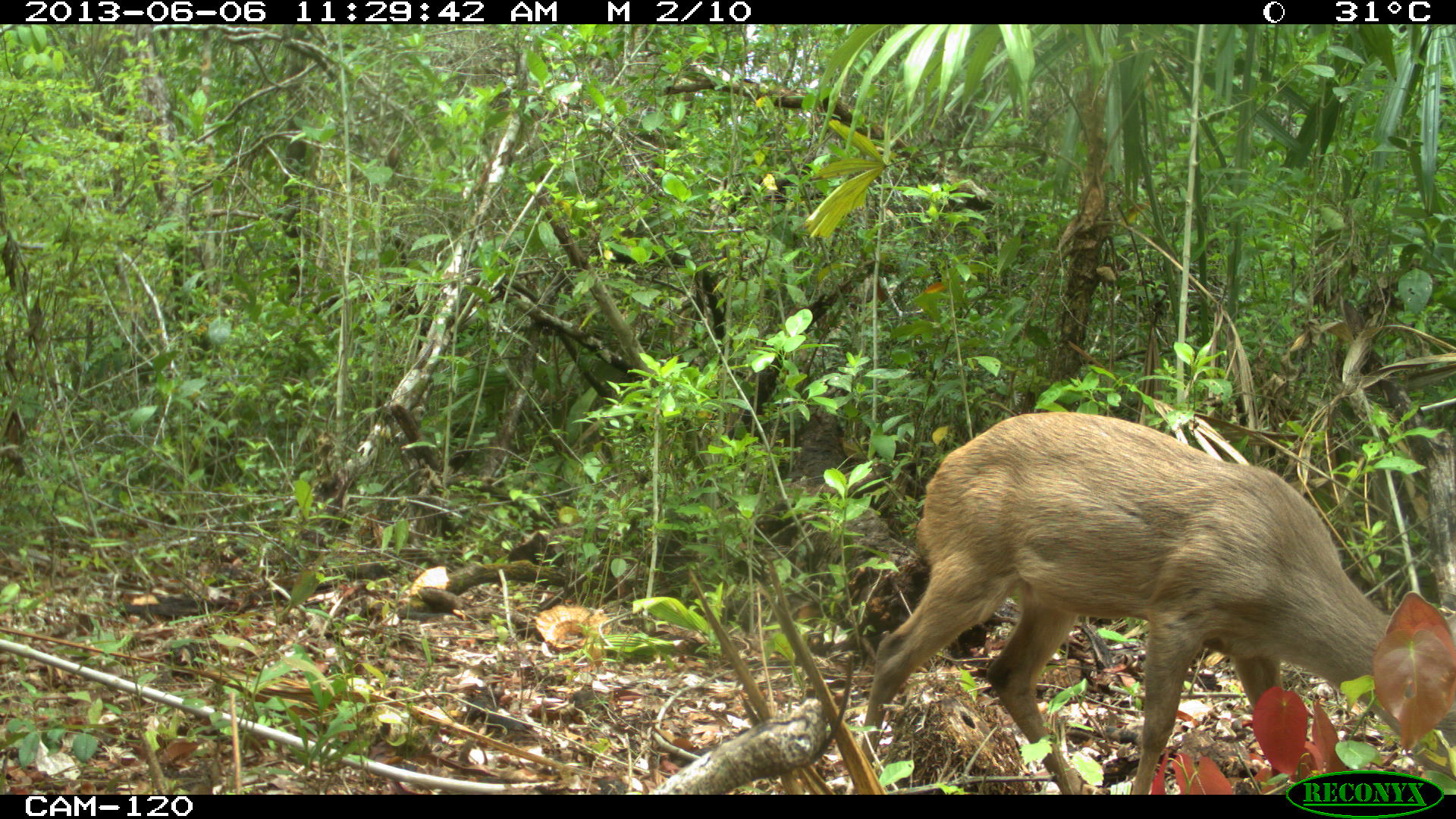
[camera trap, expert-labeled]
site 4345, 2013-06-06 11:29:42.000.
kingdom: Animalia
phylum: Chordata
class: Mammalia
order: Artiodactyla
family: Cervidae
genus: Odocoileus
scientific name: Odocoileus pandora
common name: yucatán brown brocket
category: mazama pandora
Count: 1.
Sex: female.